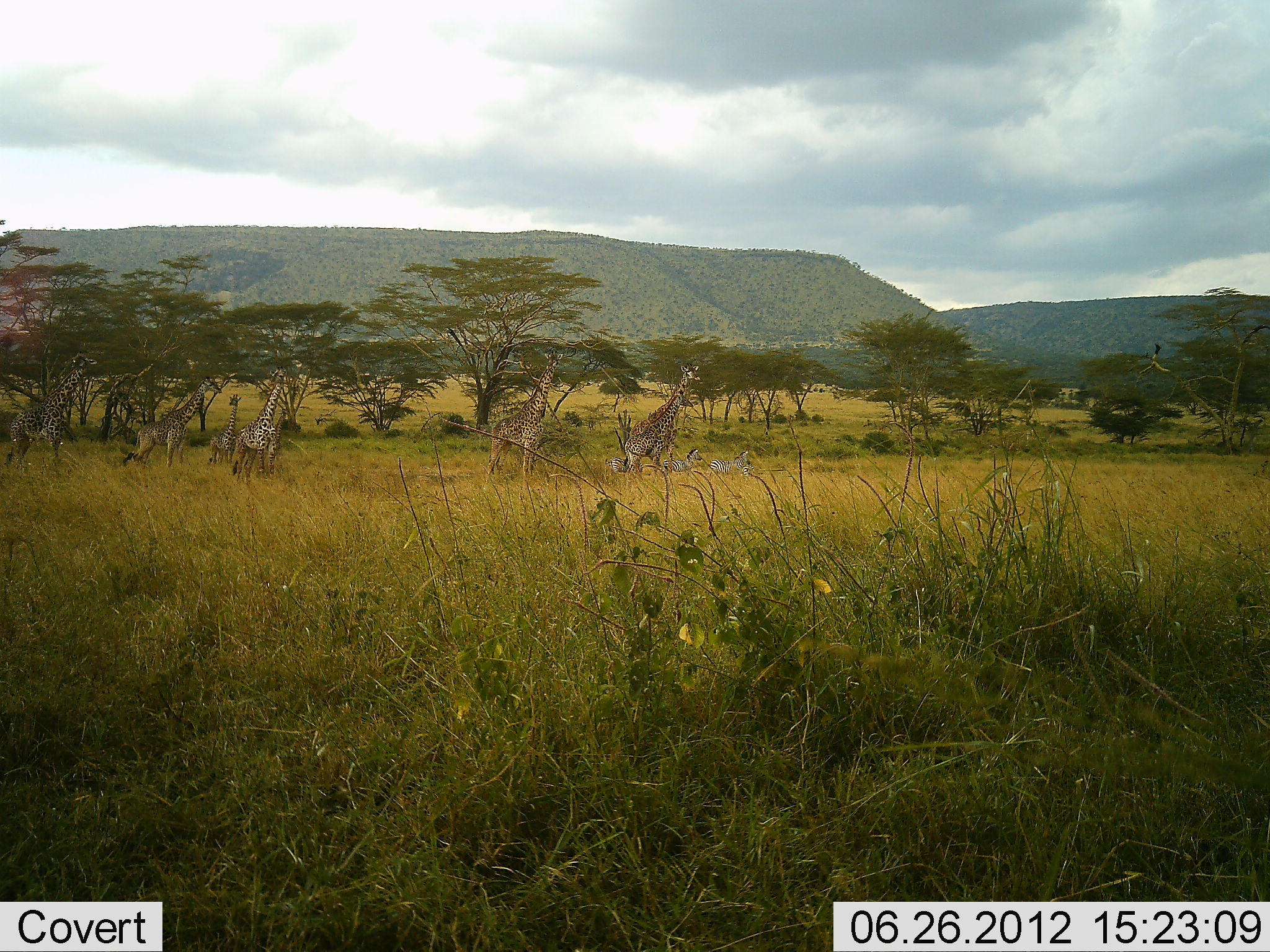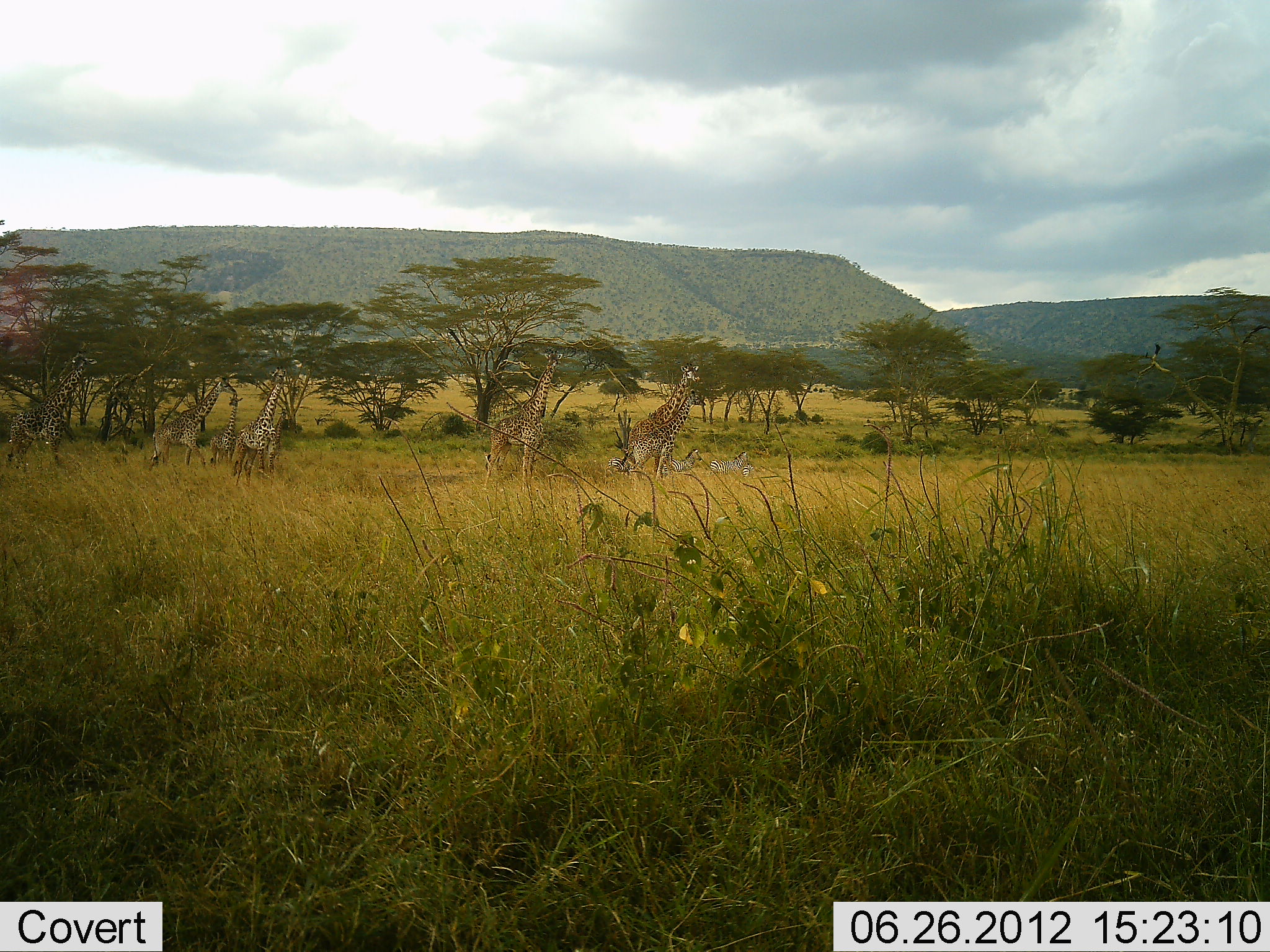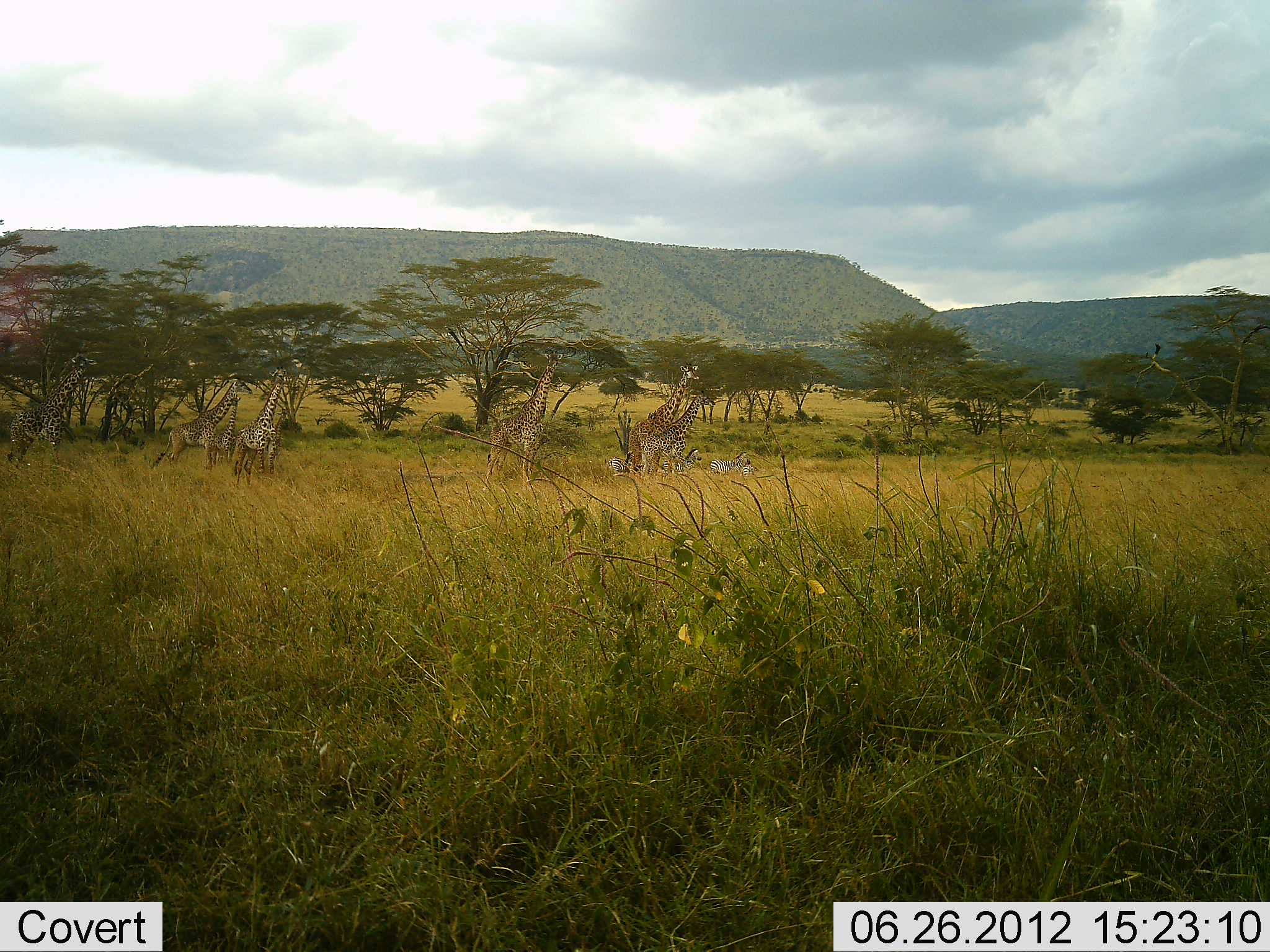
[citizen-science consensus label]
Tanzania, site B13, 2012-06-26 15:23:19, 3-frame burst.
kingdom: Animalia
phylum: Chordata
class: Mammalia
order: Artiodactyla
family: Giraffidae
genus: Giraffa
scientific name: Giraffa camelopardalis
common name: giraffe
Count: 6.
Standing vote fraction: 90%.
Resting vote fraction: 0%.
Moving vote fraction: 90%.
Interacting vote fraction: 0%.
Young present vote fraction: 30%.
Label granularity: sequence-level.